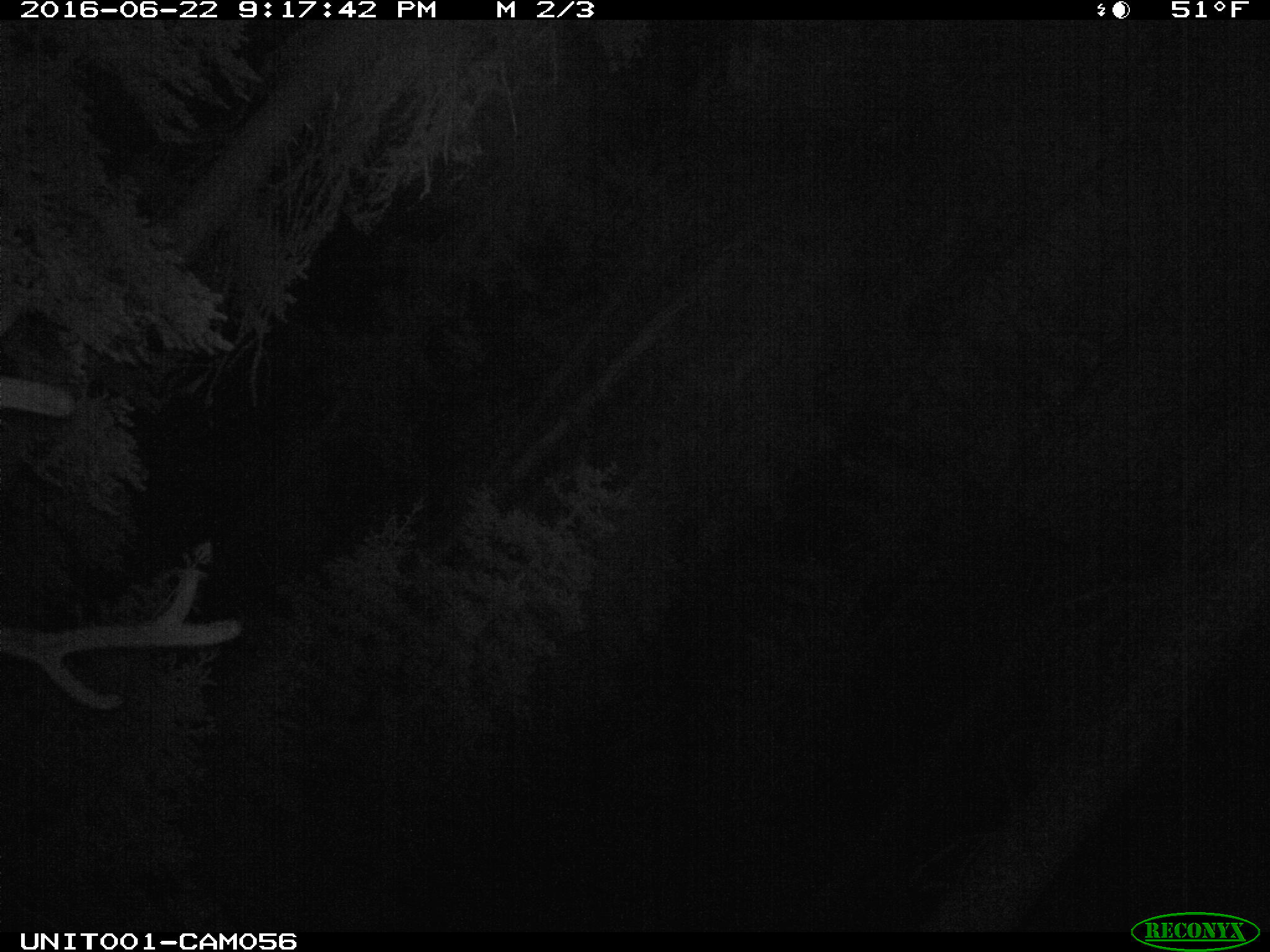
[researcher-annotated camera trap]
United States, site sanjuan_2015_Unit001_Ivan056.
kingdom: Animalia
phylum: Chordata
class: Mammalia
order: Artiodactyla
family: Cervidae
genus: Cervus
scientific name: Cervus elaphus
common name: red deer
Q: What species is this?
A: Cervus elaphus (red deer).